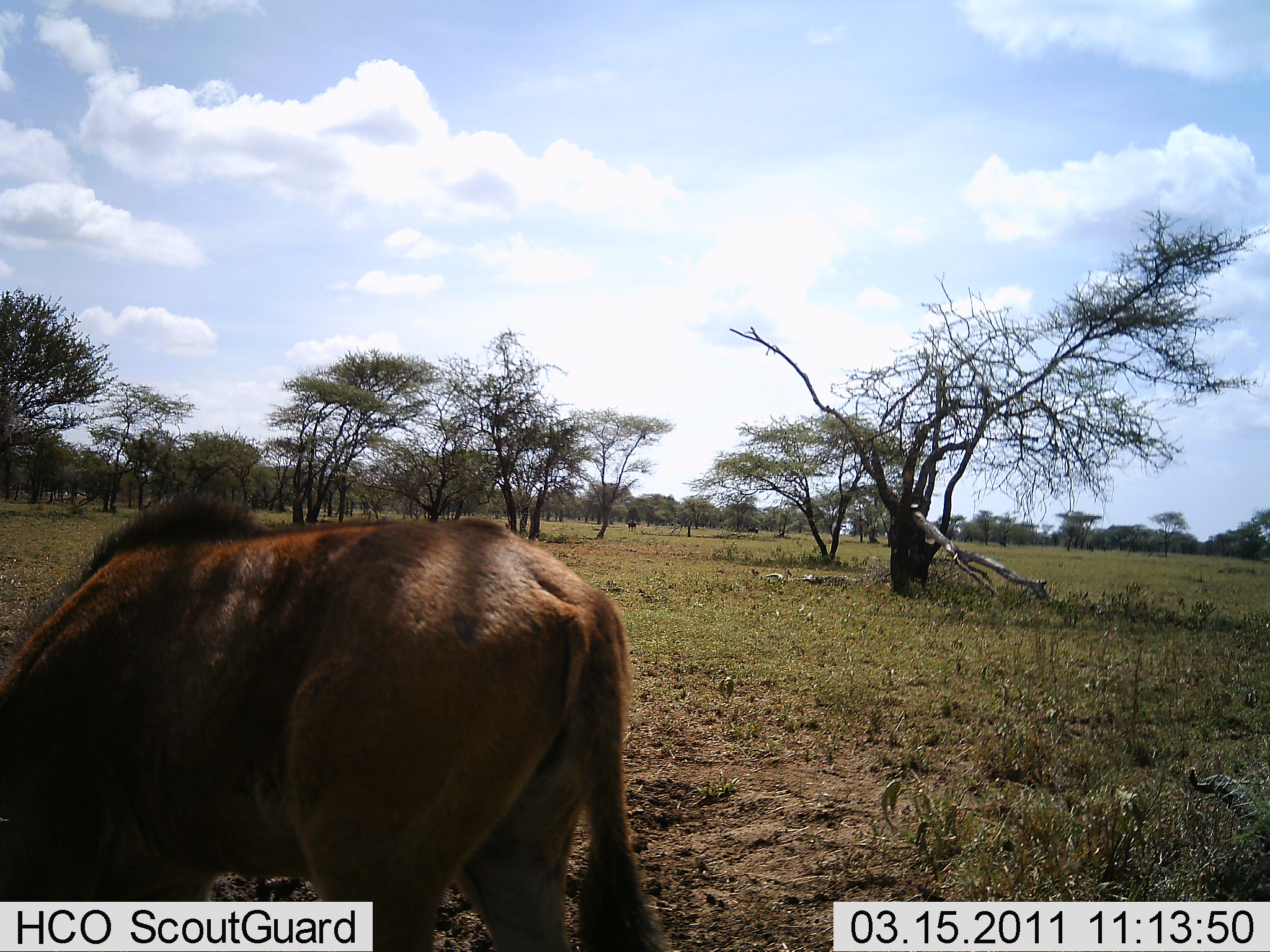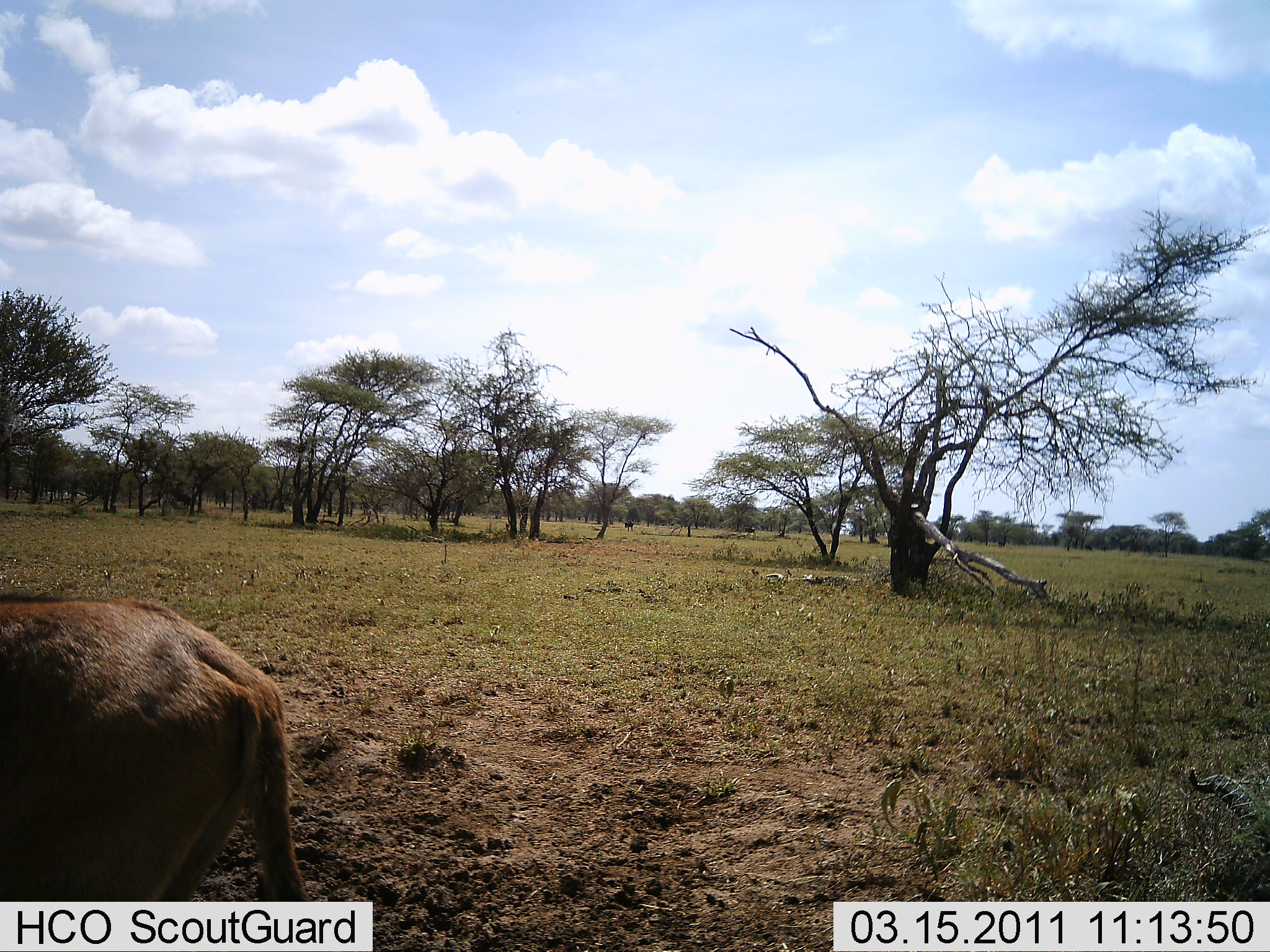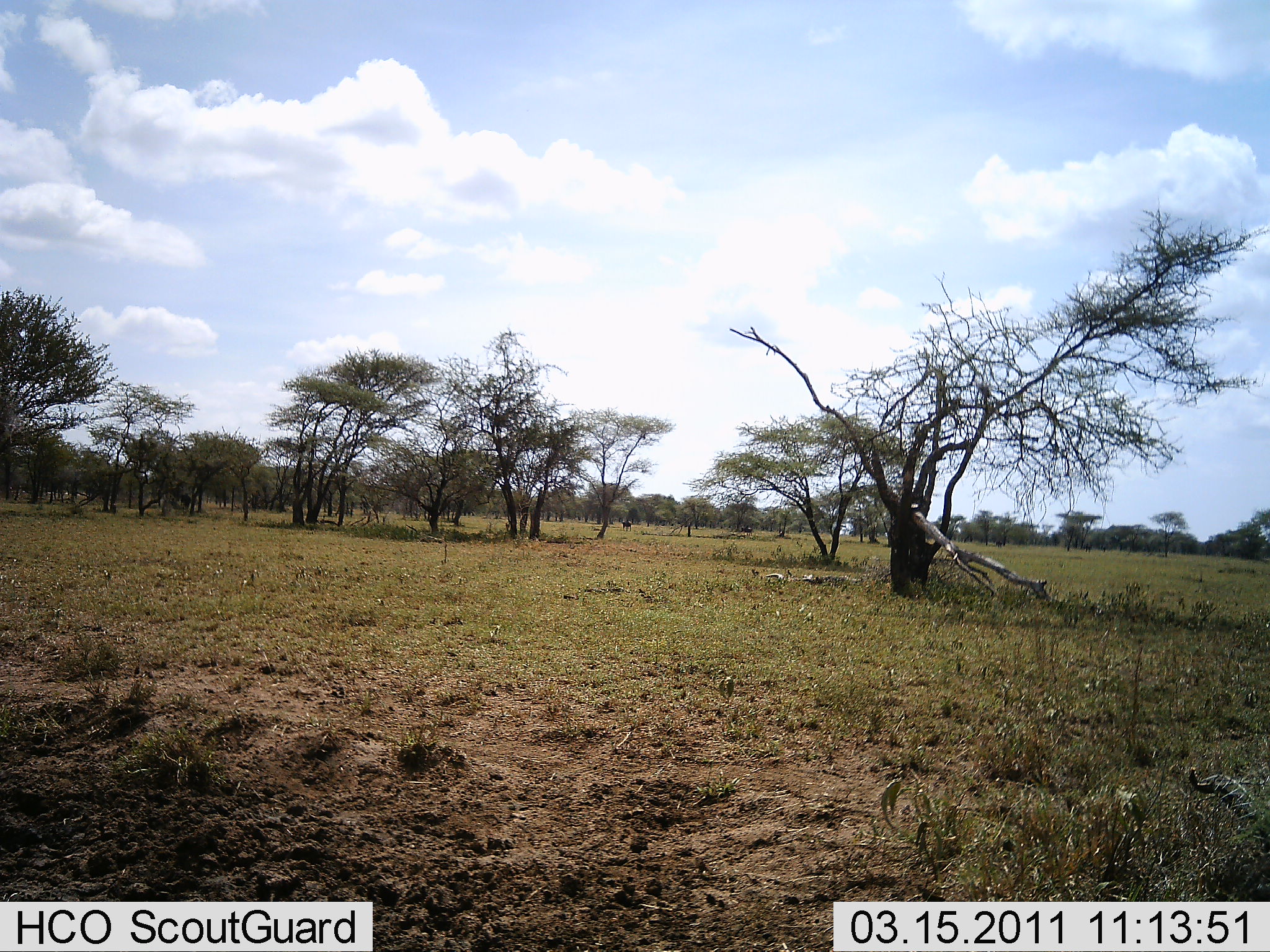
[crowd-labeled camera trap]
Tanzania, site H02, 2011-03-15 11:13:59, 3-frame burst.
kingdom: Animalia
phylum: Chordata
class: Mammalia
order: Carnivora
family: Felidae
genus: Panthera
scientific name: Panthera leo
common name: lion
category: lionmale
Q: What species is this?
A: Lionmale (lion) (Panthera leo).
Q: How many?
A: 1.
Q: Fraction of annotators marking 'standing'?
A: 33%.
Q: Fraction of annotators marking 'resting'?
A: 0%.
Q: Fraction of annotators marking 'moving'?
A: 67%.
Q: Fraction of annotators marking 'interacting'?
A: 0%.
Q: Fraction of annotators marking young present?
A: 0%.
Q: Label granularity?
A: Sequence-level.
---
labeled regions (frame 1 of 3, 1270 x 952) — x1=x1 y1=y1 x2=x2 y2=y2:
animal: x1=0 y1=491 x2=678 y2=950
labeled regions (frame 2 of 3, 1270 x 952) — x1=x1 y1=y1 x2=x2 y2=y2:
animal: x1=1 y1=588 x2=319 y2=901